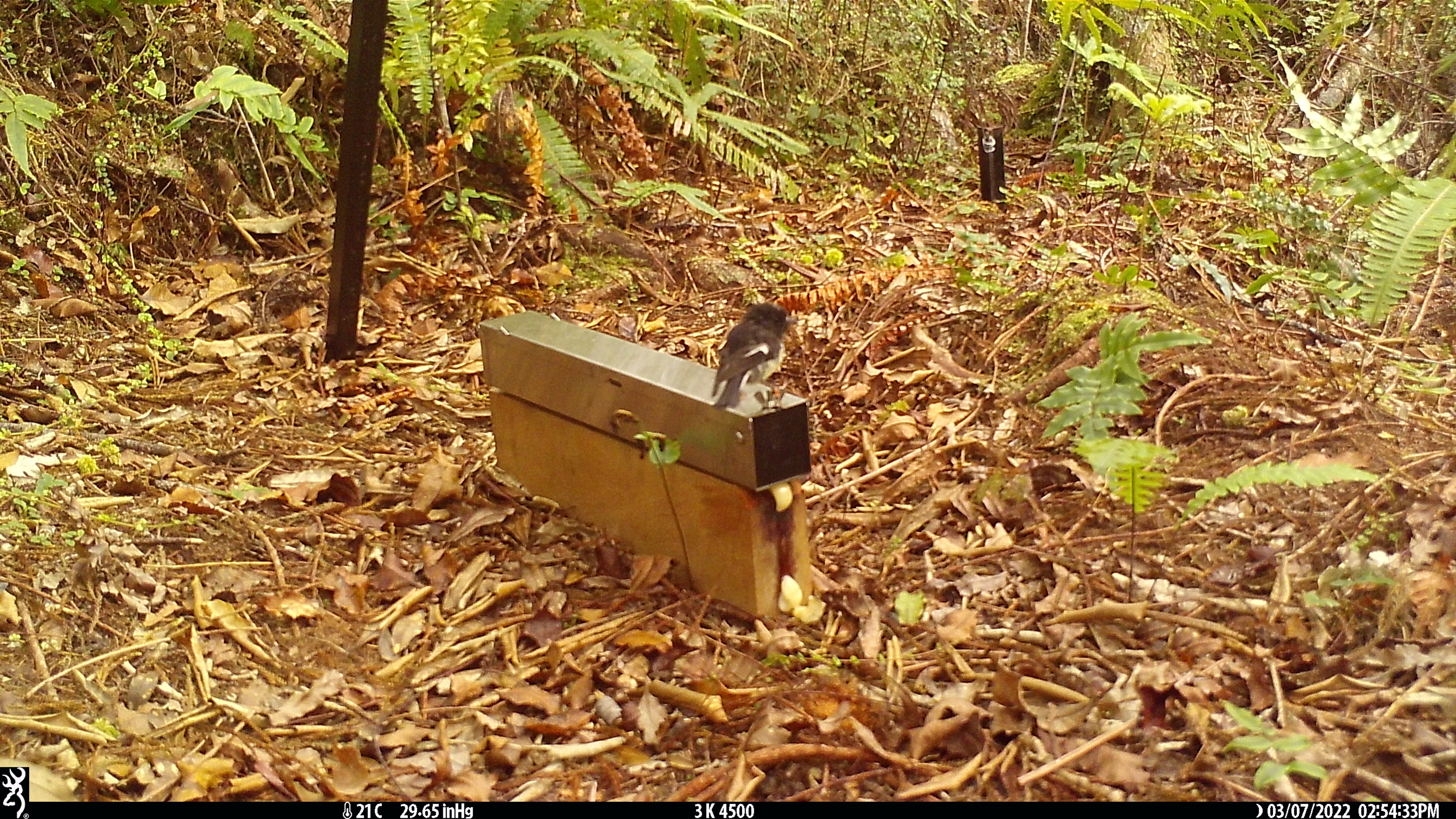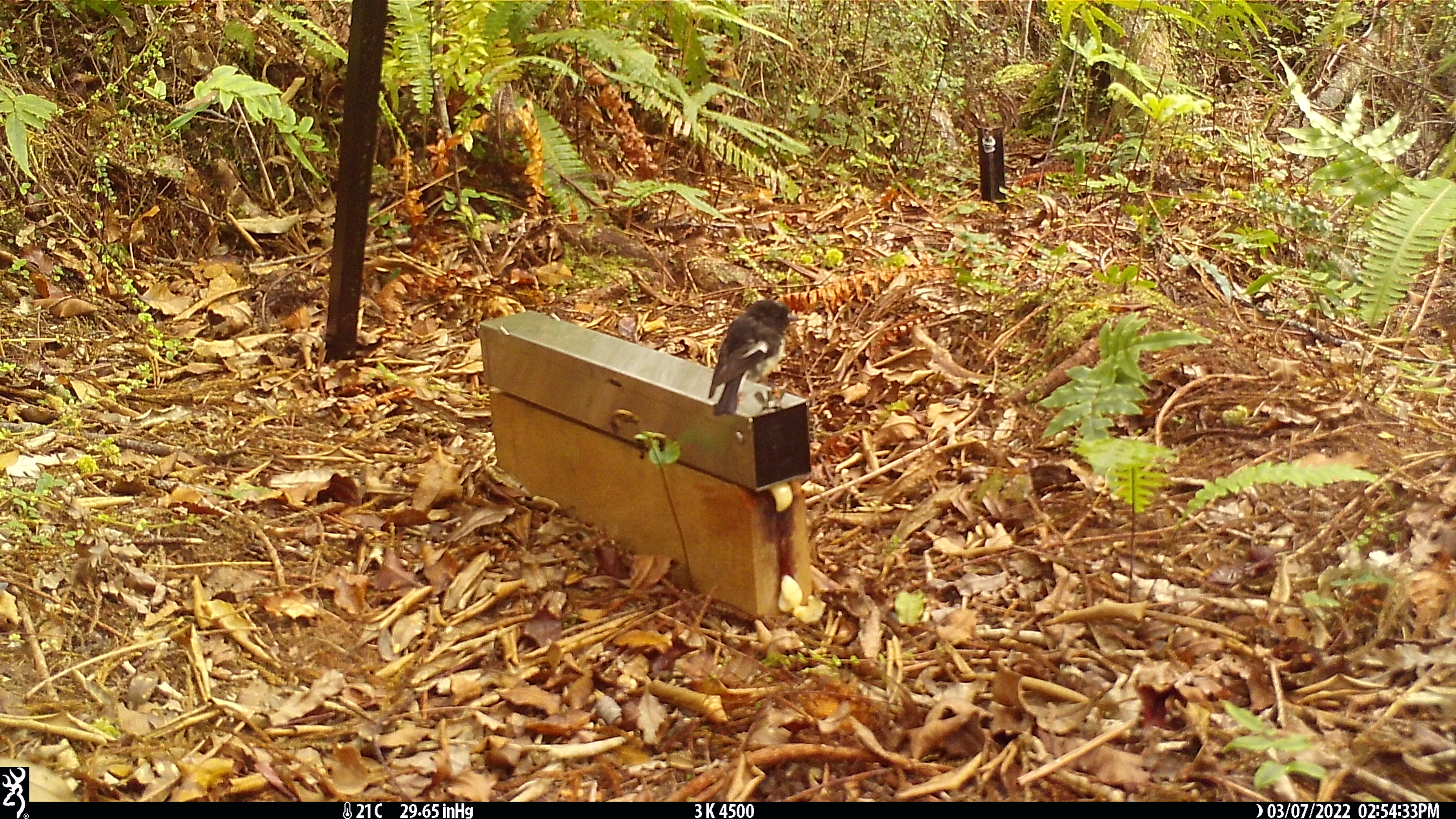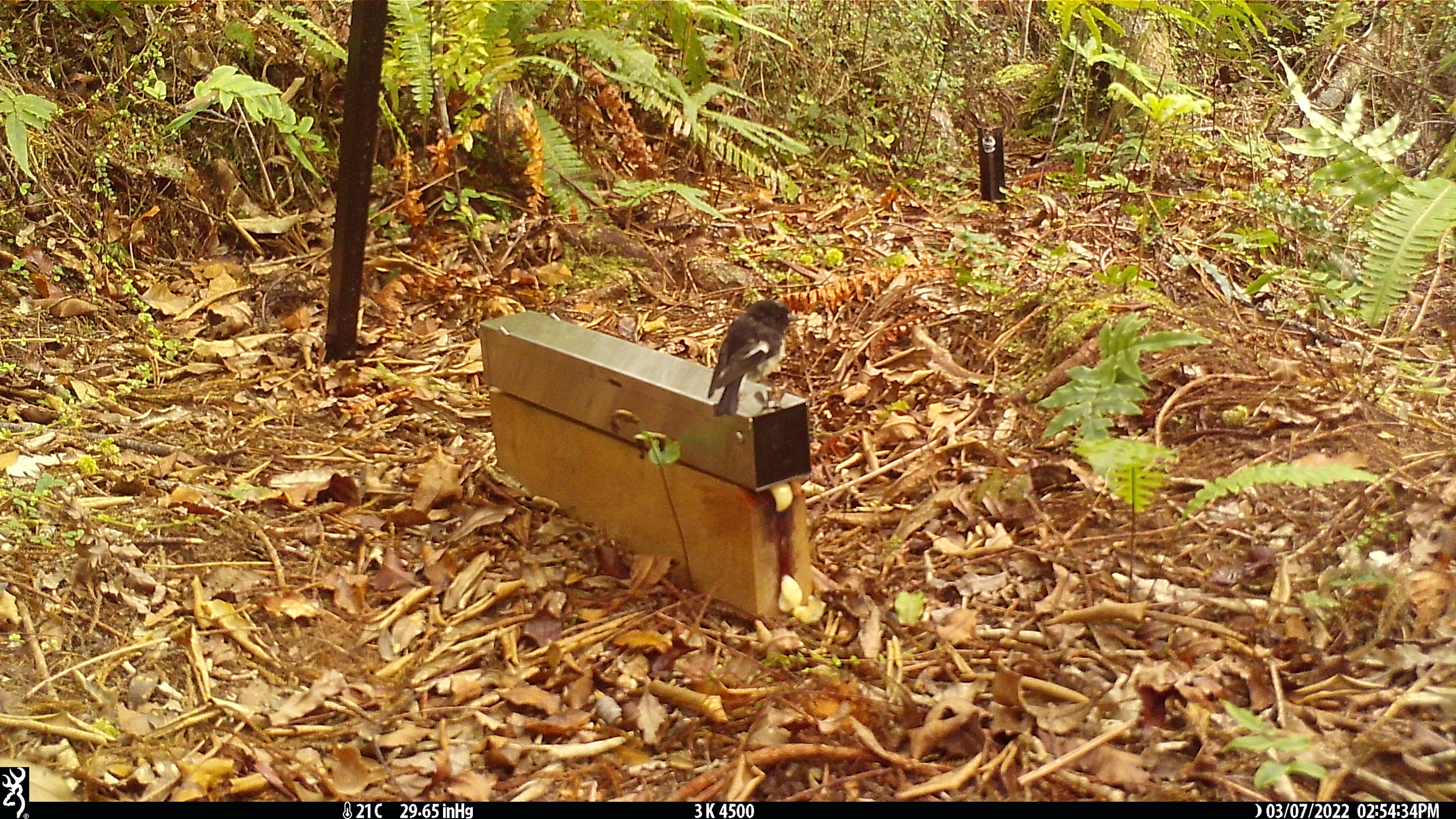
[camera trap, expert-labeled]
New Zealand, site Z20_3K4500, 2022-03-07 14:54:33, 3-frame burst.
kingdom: Animalia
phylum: Chordata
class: Aves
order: Passeriformes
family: Petroicidae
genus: Petroica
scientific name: Petroica macrocephala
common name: tomtit